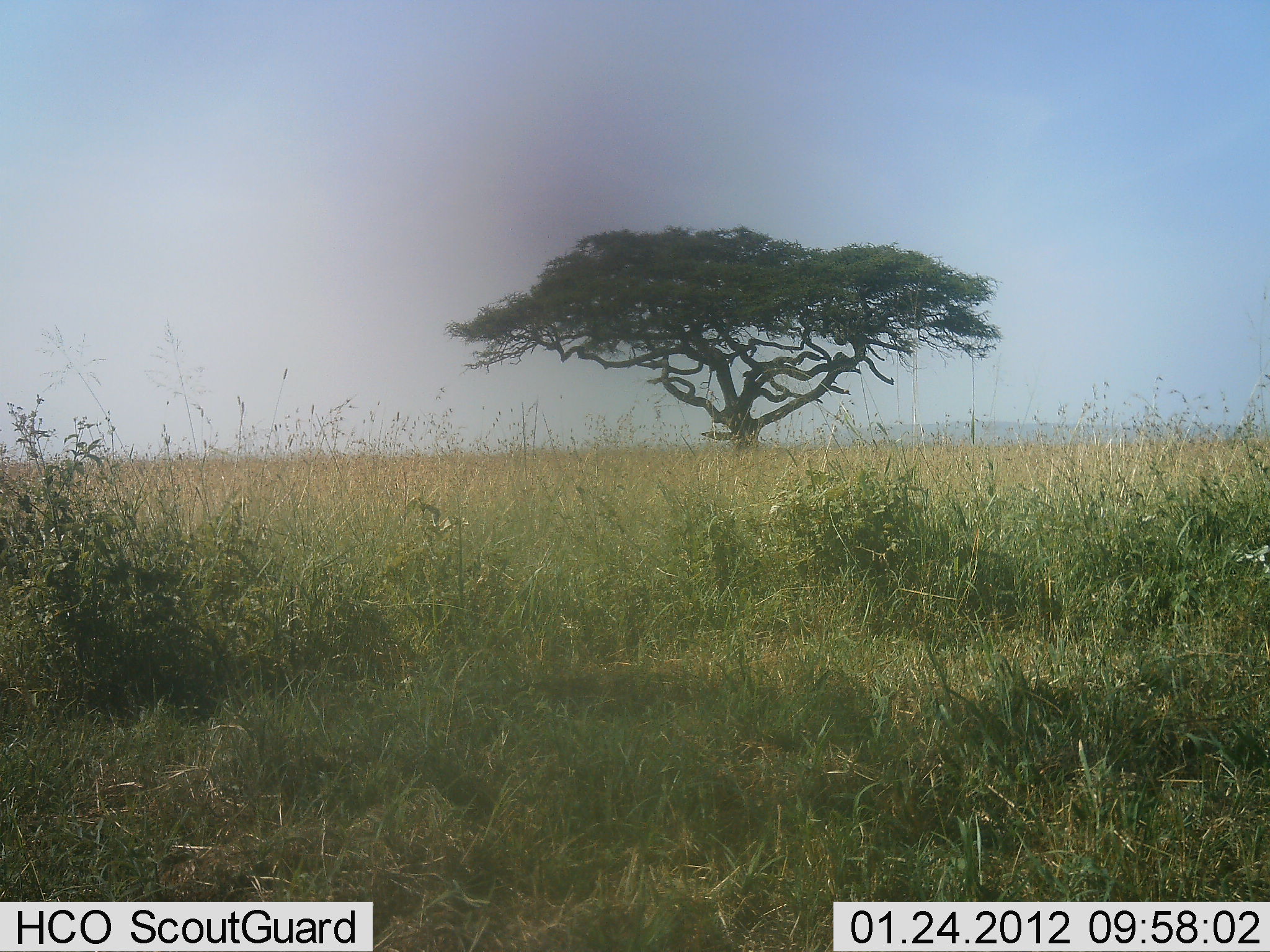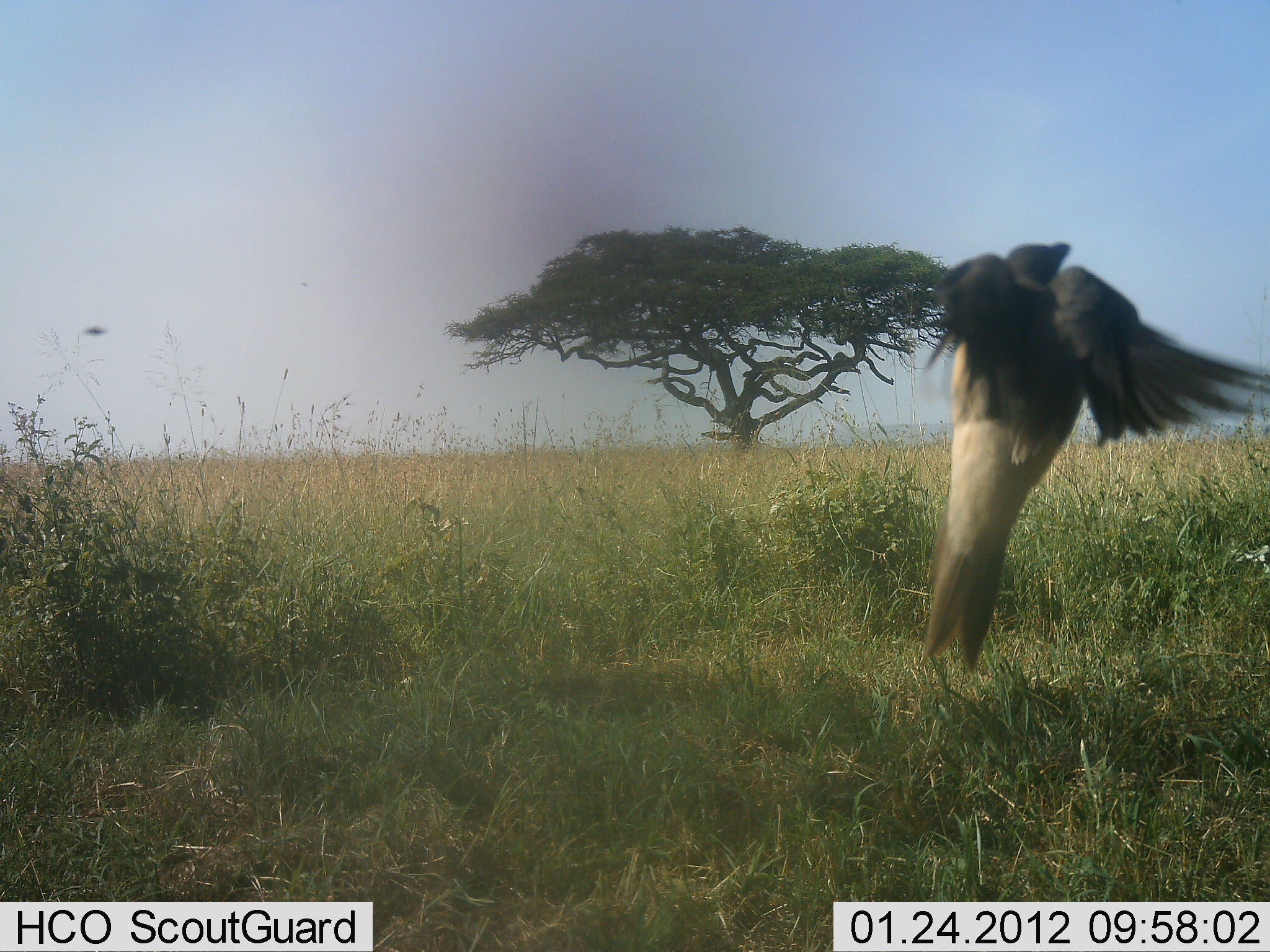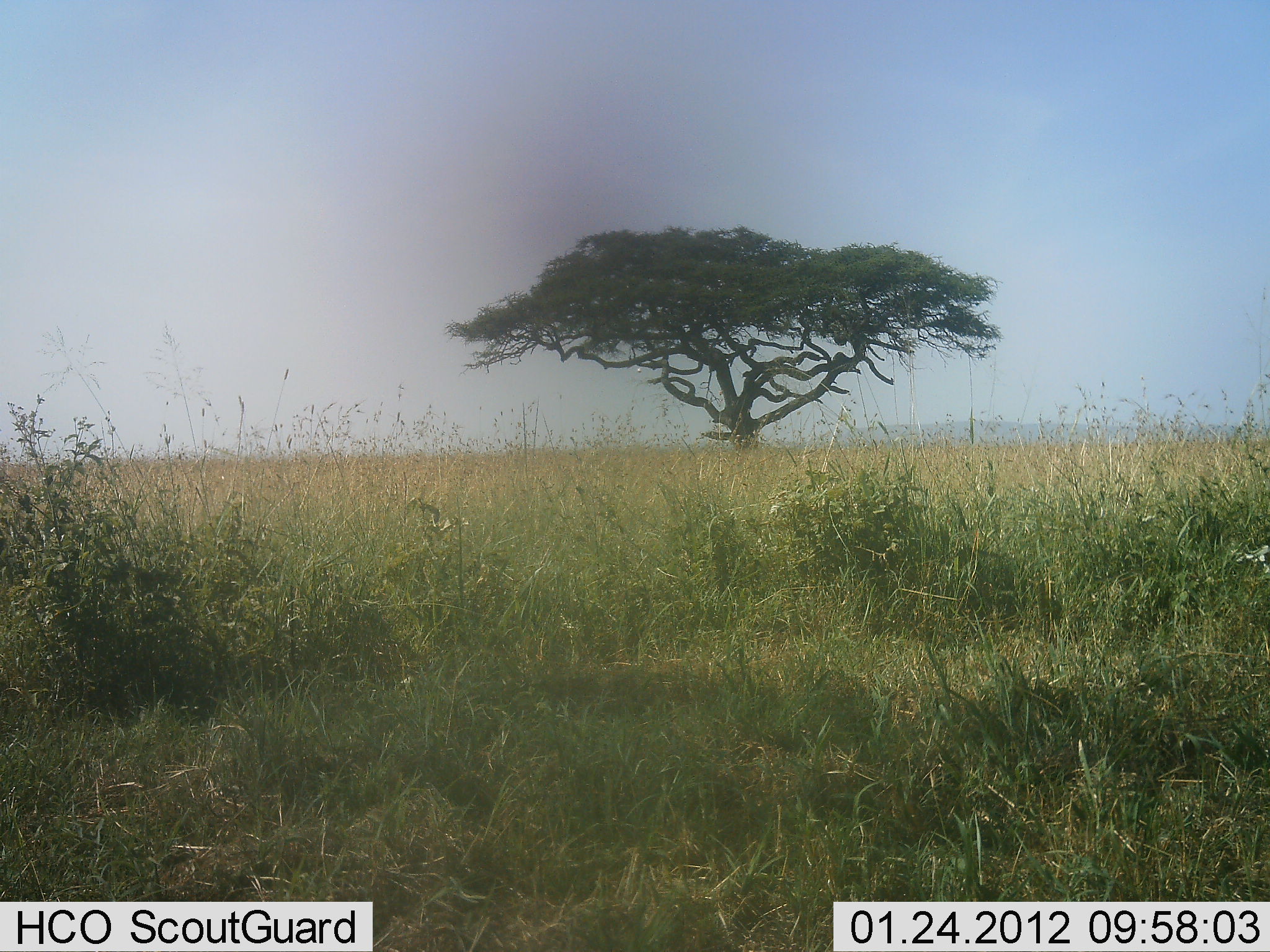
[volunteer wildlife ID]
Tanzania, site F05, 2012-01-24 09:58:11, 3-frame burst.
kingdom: Animalia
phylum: Chordata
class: Aves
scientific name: Aves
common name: bird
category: otherbird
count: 1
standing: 0%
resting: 0%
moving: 100%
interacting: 0%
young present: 0%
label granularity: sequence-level